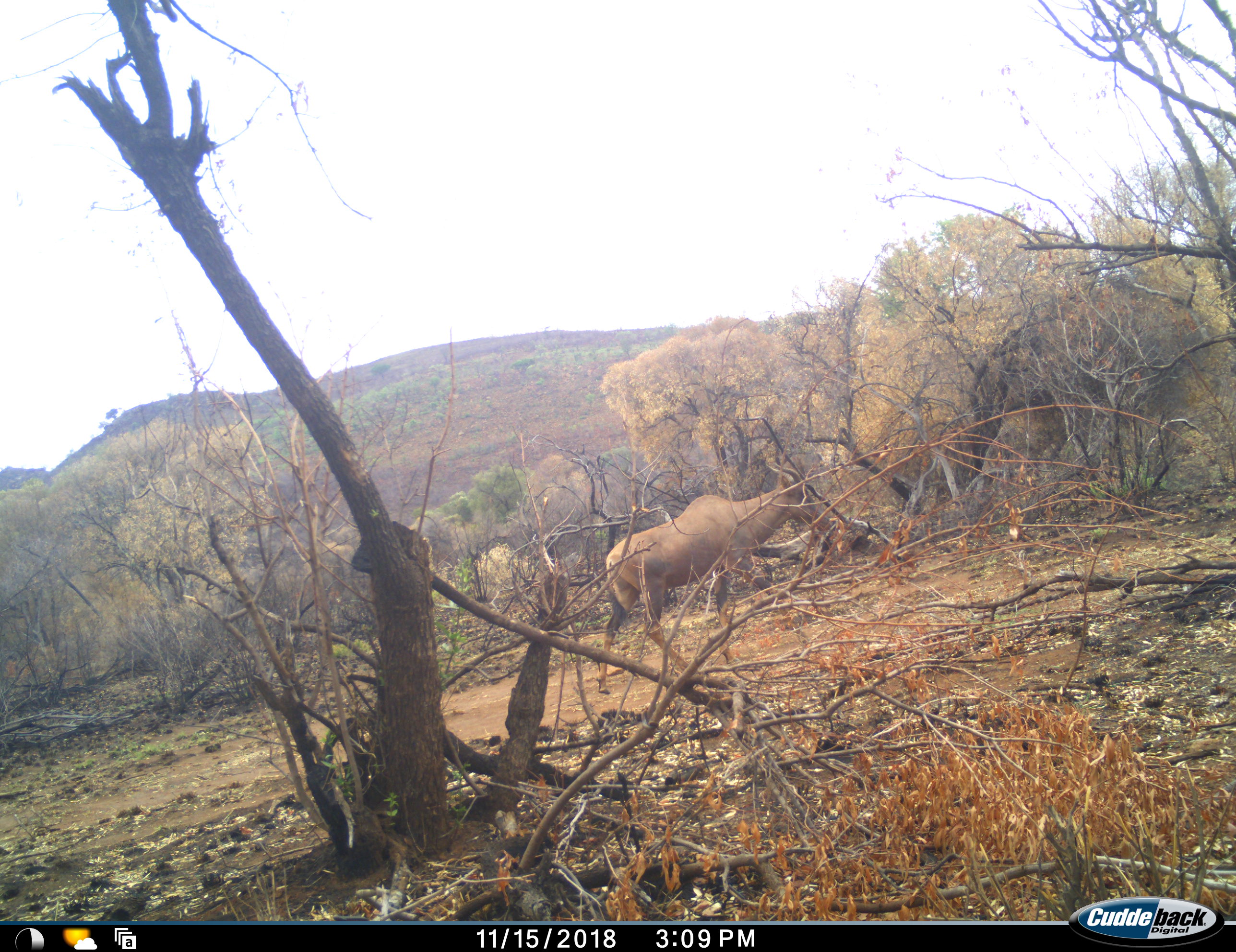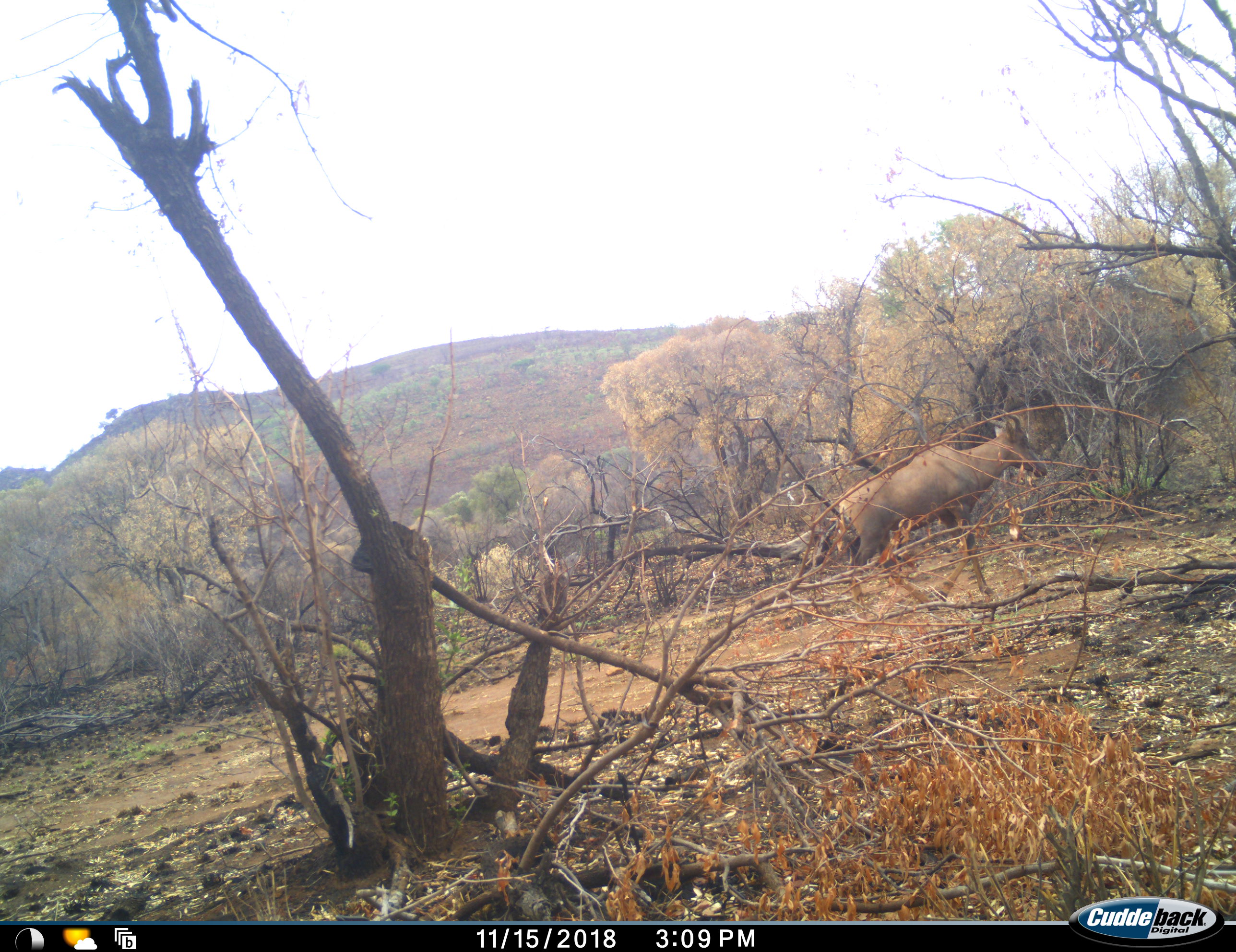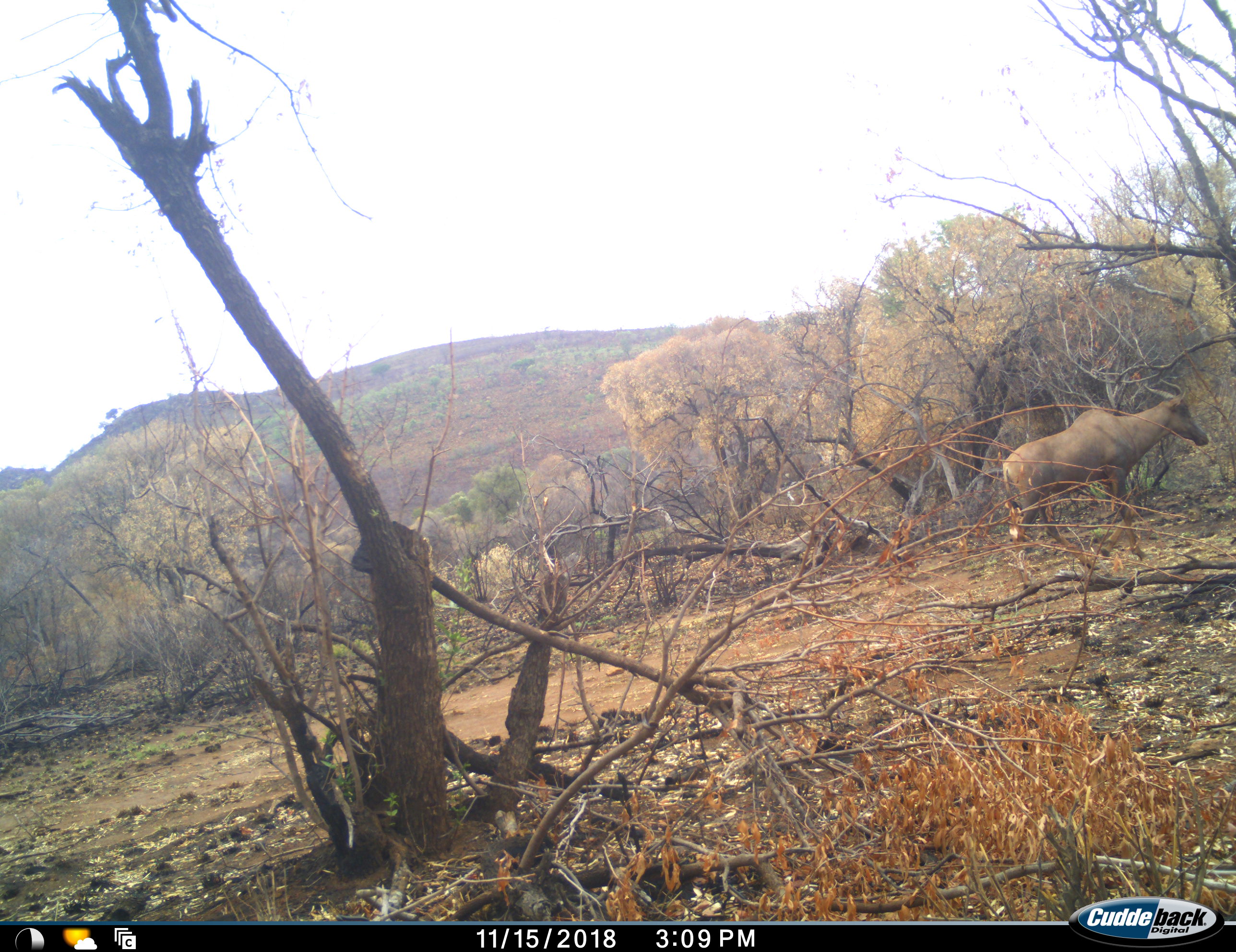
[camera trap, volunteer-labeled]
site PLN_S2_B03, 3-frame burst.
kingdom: Animalia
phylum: Chordata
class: Mammalia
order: Artiodactyla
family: Bovidae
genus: Alcelaphus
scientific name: Alcelaphus buselaphus caama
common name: red hartebeest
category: hartebeestred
Hartebeestred (red hartebeest) (Alcelaphus buselaphus caama), count 1. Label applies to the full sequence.